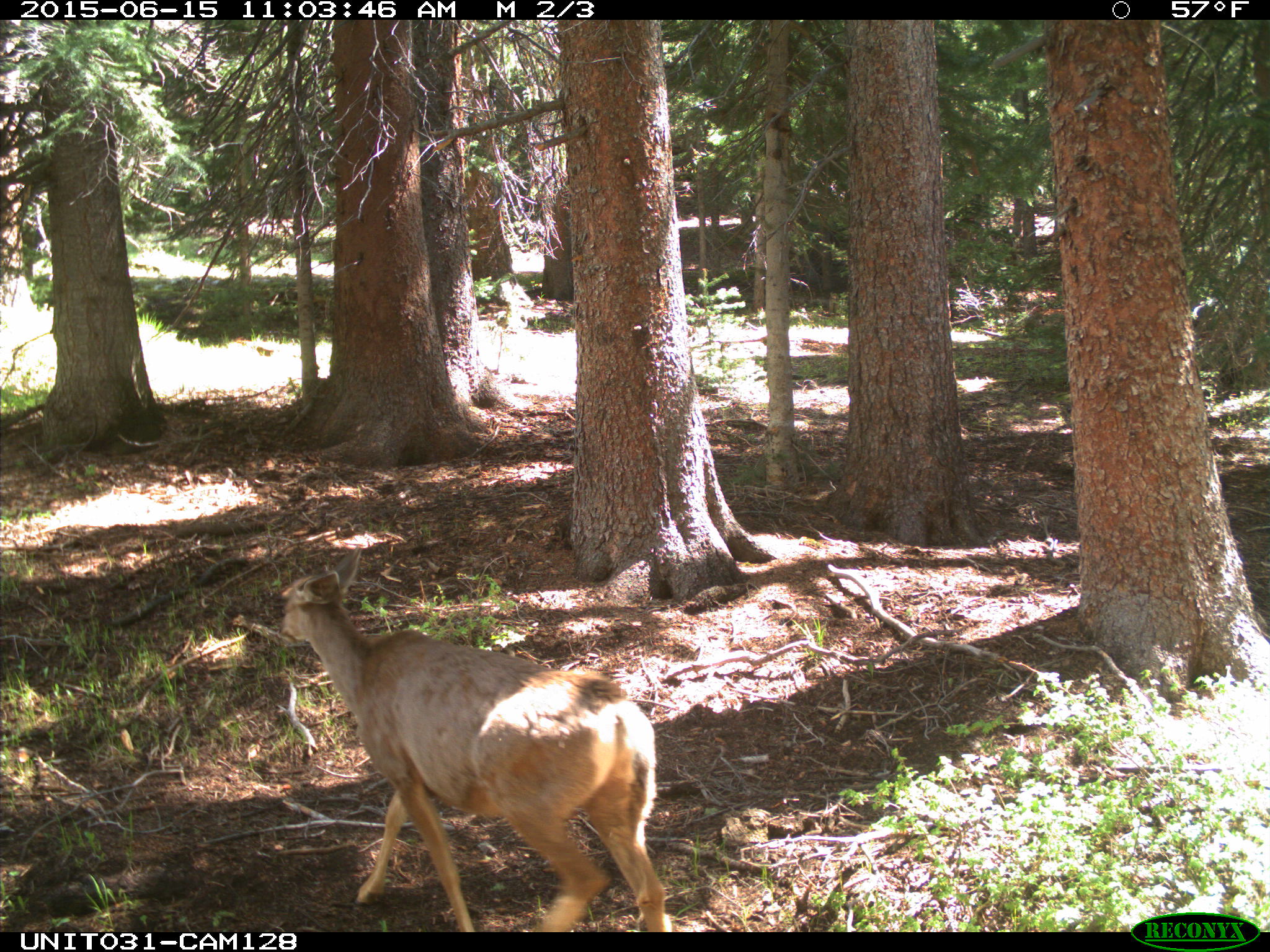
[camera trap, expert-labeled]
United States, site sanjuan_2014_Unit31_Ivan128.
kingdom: Animalia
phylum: Chordata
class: Mammalia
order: Artiodactyla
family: Cervidae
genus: Odocoileus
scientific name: Odocoileus hemionus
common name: mule deer